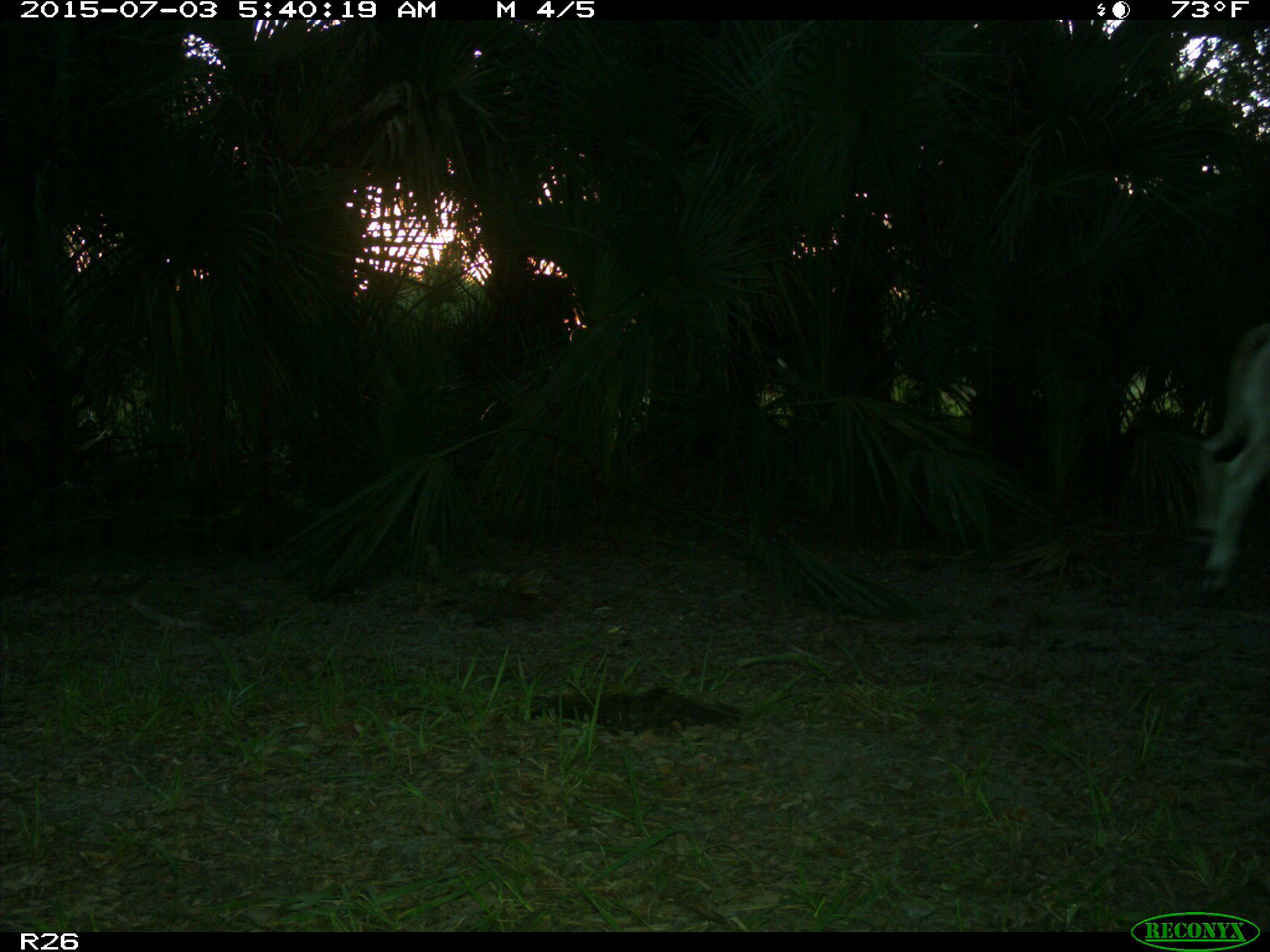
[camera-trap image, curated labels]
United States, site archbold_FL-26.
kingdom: Animalia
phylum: Chordata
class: Mammalia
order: Artiodactyla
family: Bovidae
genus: Bos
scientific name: Bos taurus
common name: domestic cow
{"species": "Bos taurus (domestic cow)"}